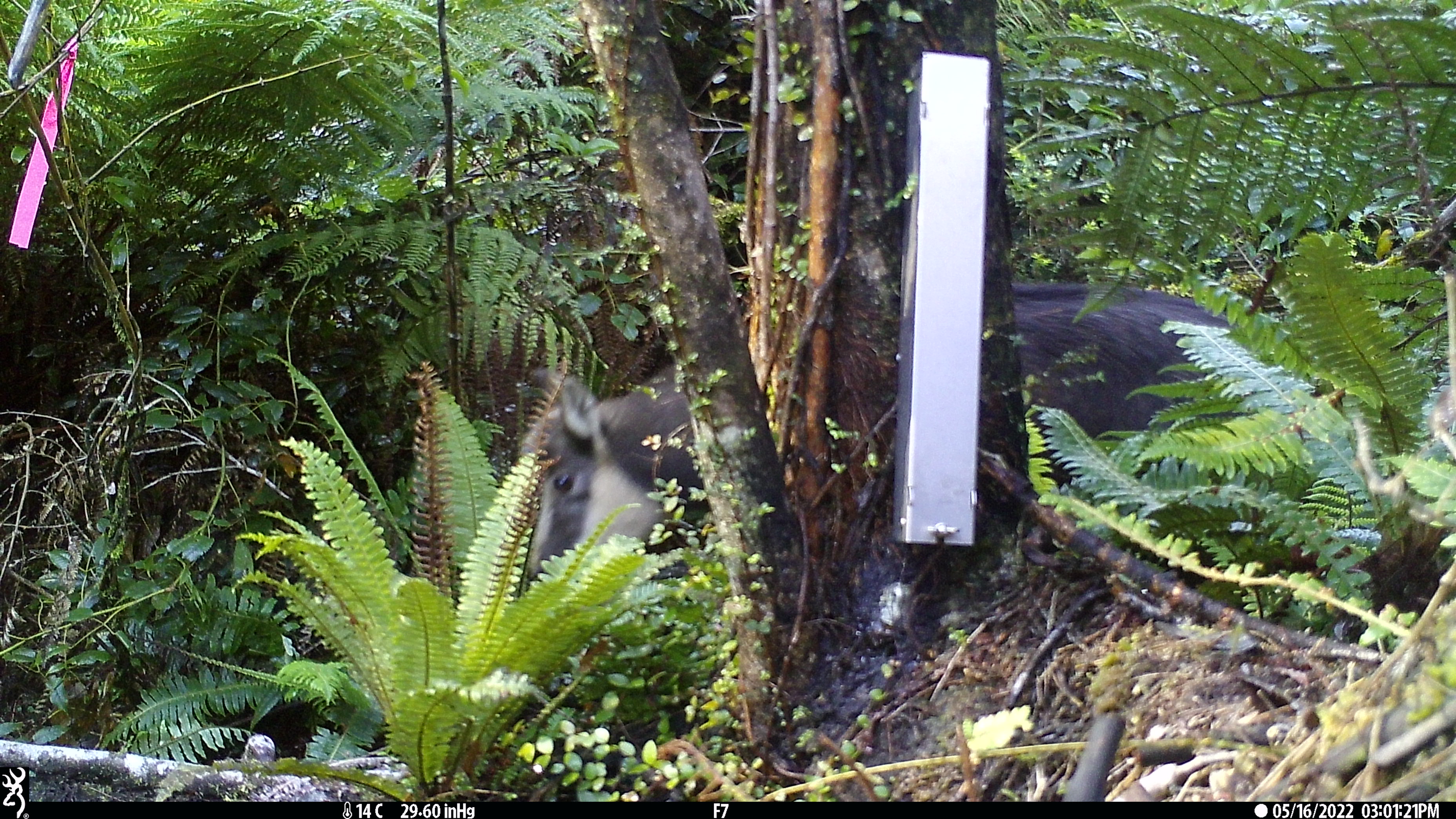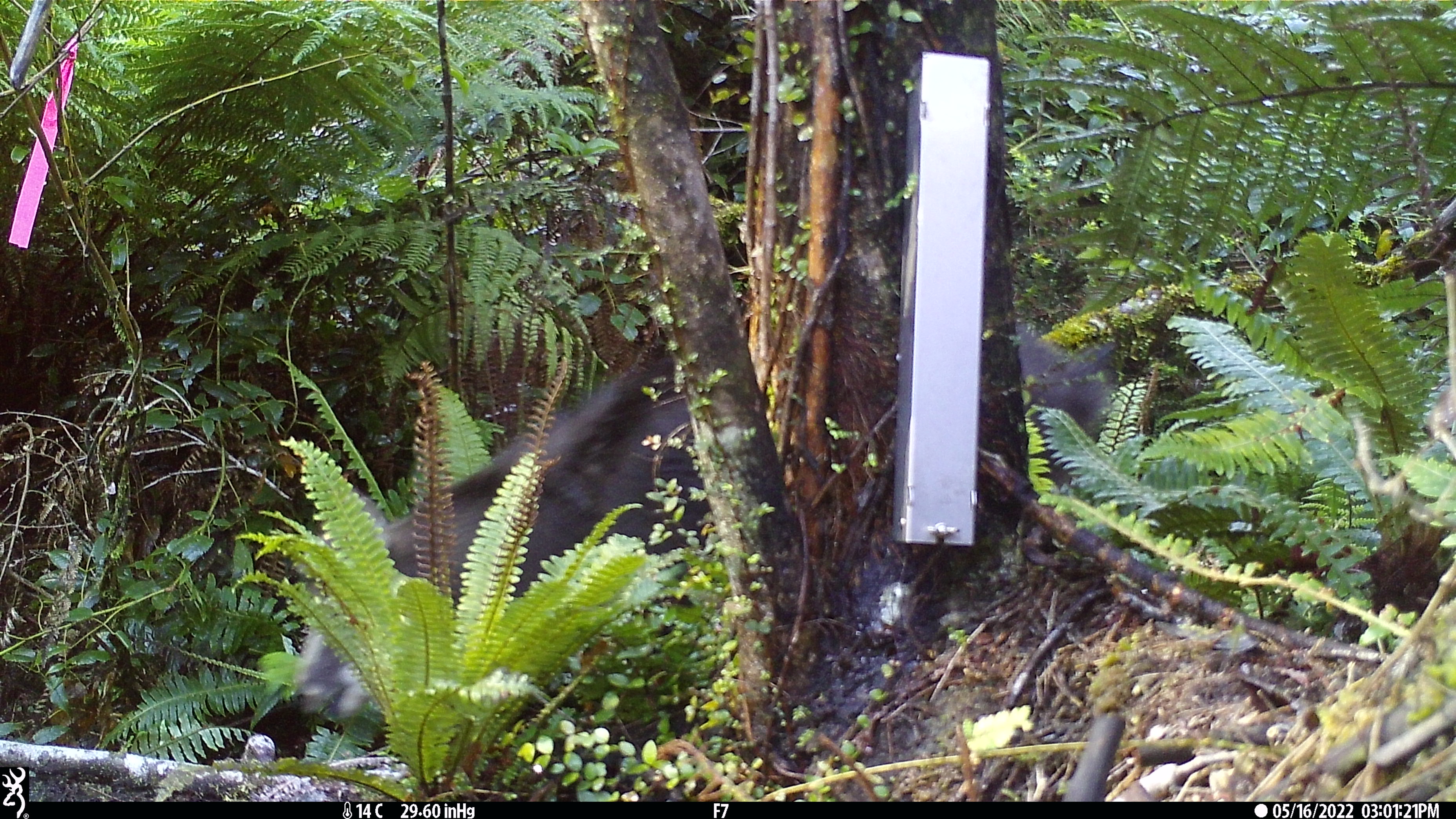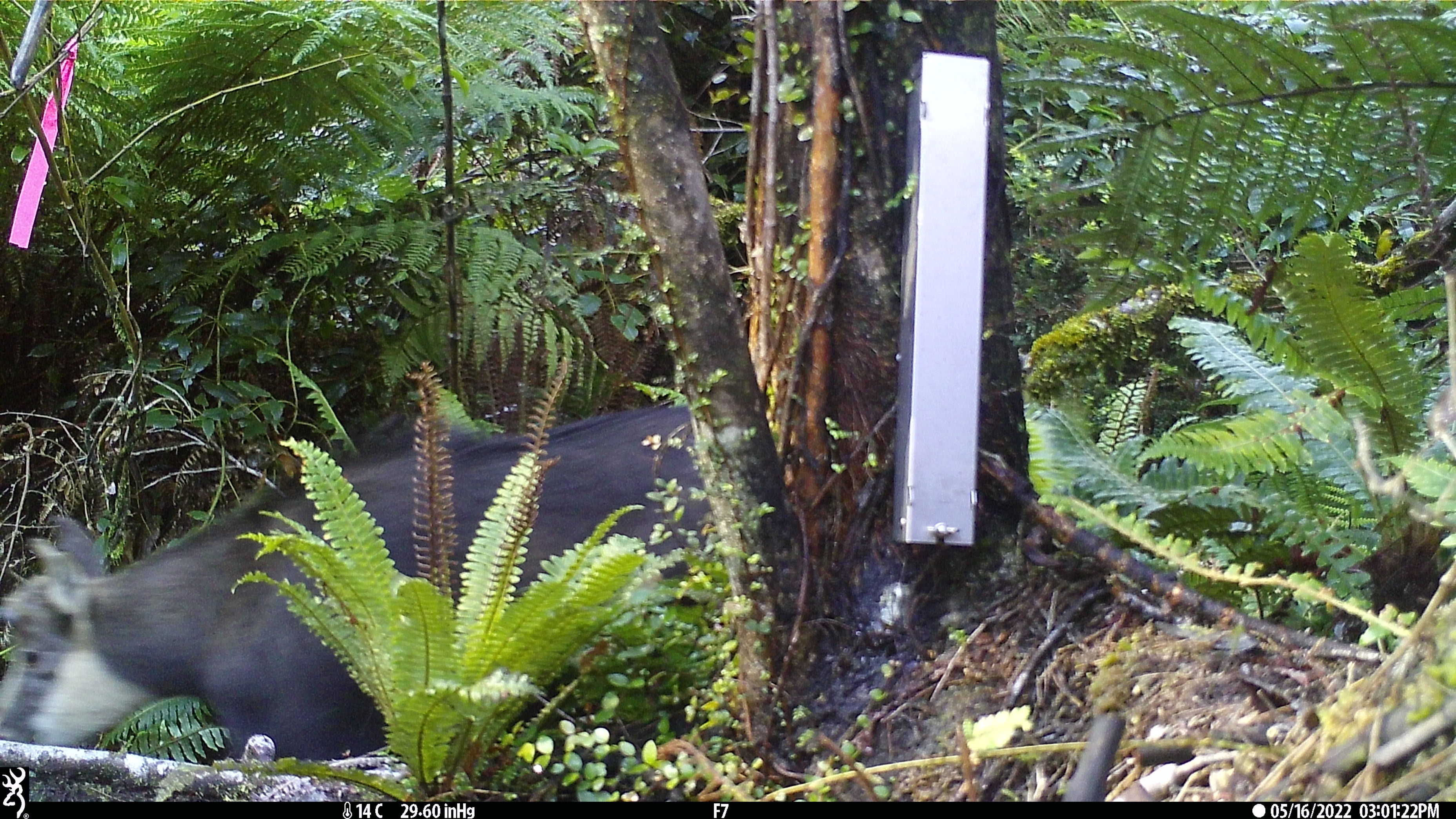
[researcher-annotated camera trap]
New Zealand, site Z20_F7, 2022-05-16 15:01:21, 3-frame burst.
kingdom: Animalia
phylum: Chordata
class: Mammalia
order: Artiodactyla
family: Bovidae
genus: Rupicapra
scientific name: Rupicapra rupicapra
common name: alpine chamois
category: chamois